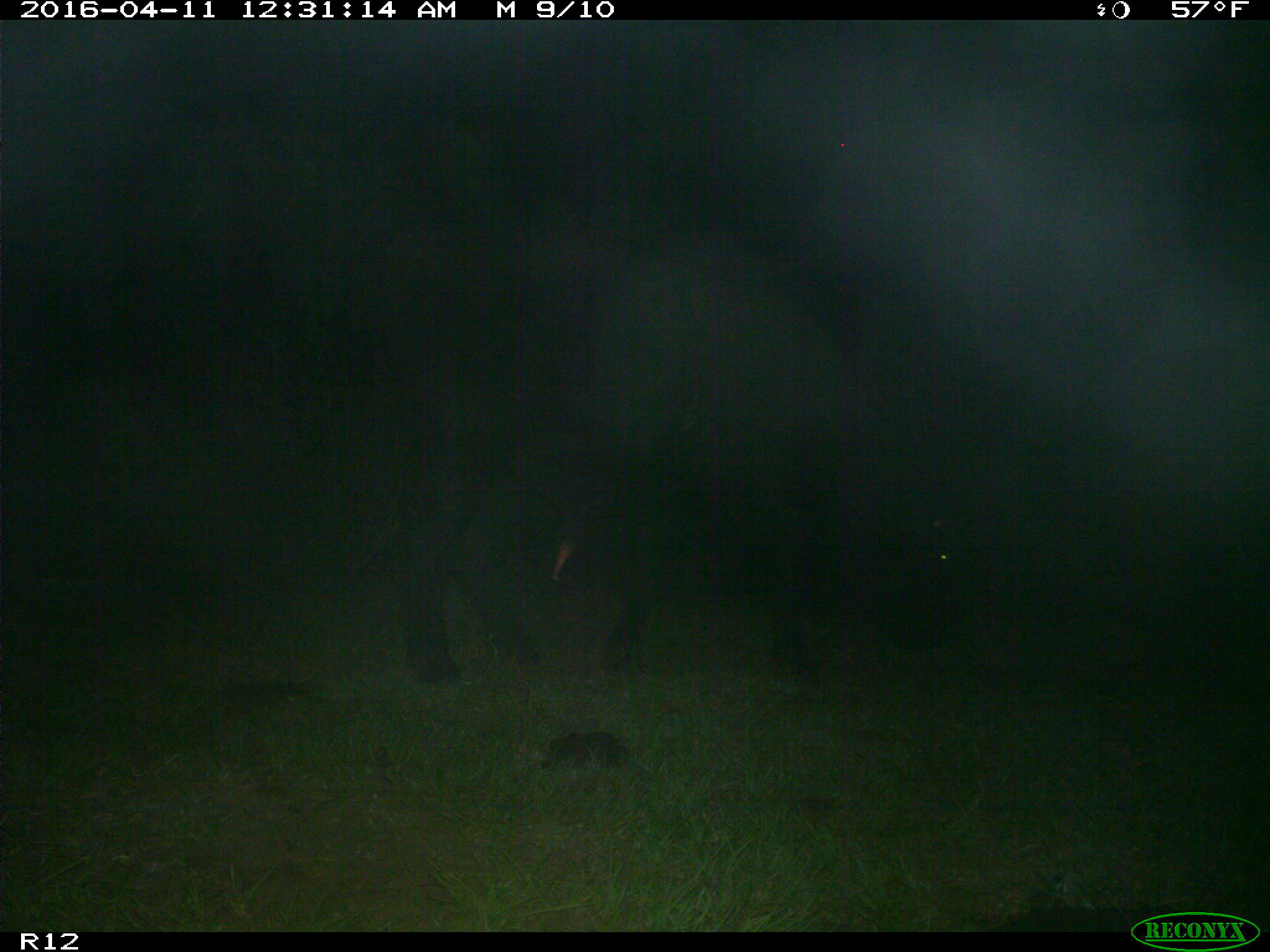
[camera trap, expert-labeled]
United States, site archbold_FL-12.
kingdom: Animalia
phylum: Chordata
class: Mammalia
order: Artiodactyla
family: Bovidae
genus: Bos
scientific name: Bos taurus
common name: domestic cow